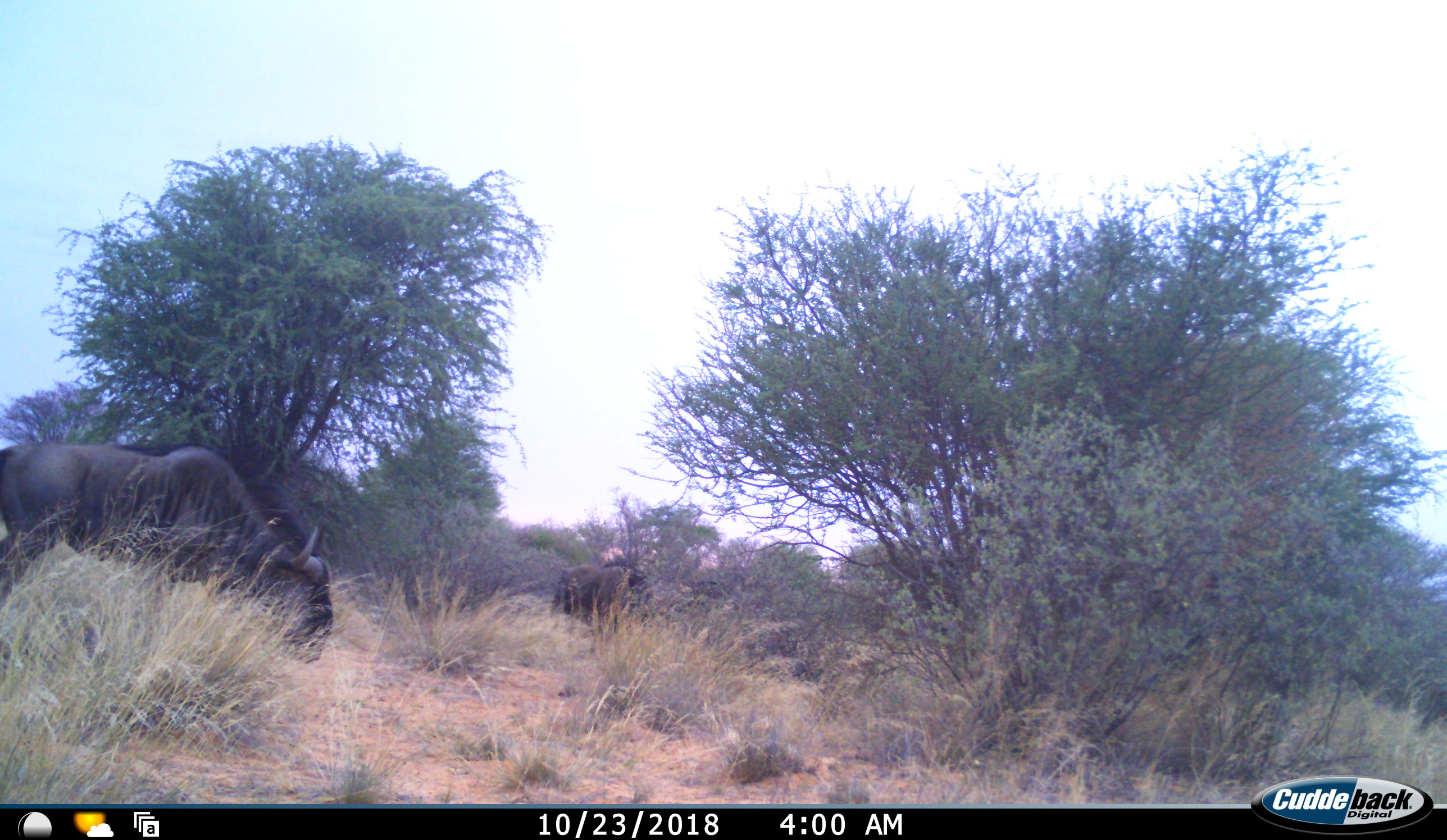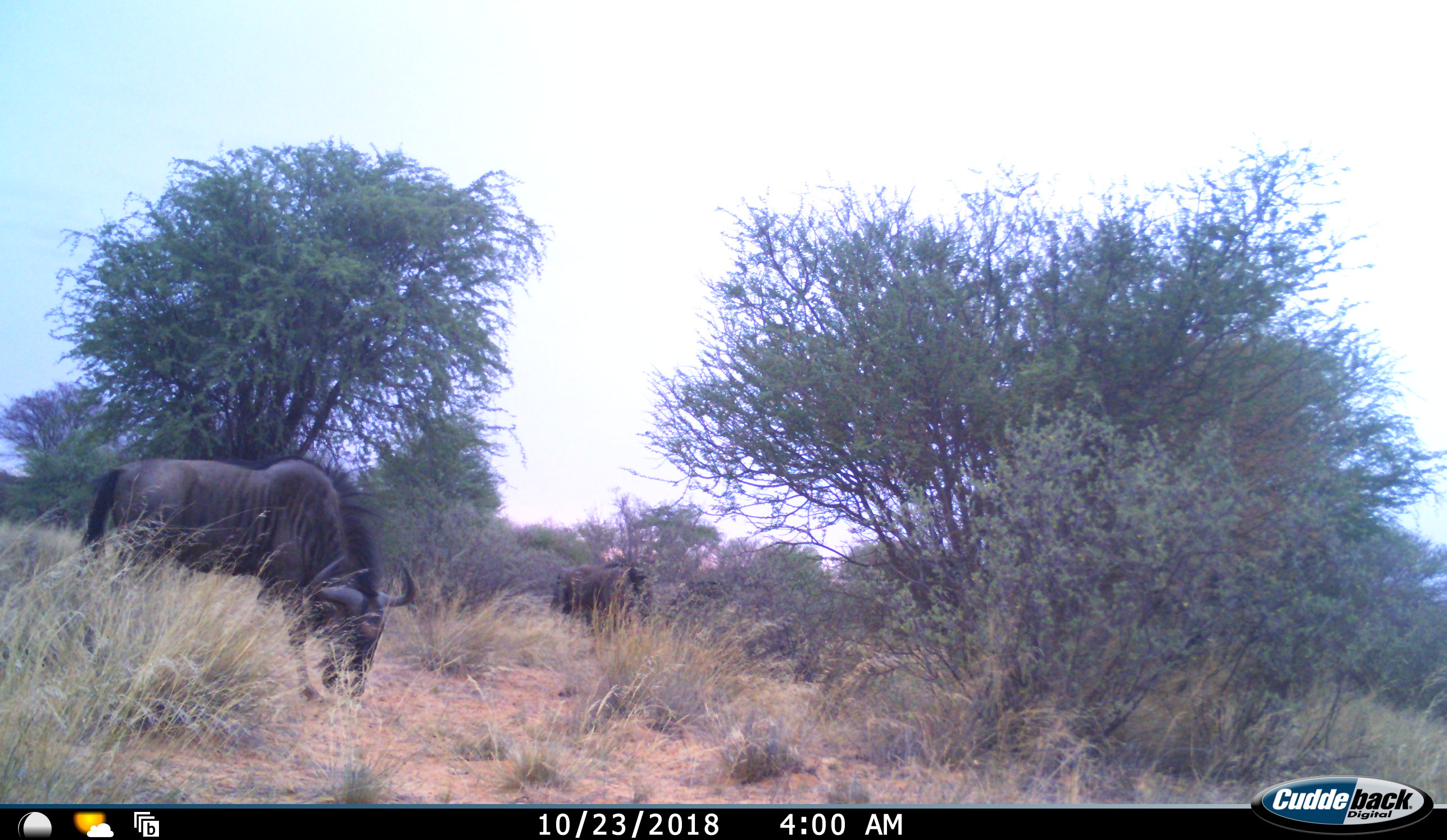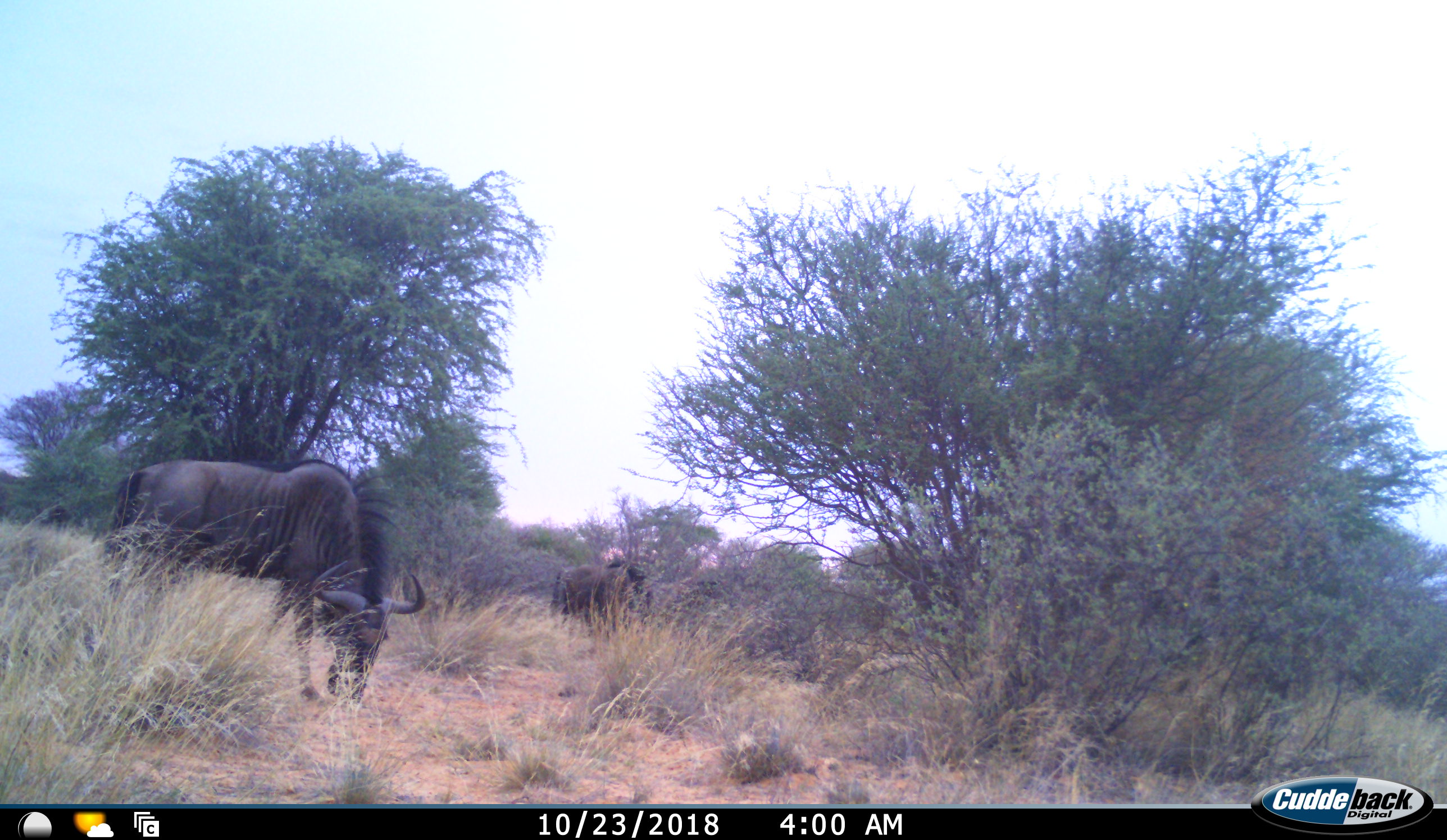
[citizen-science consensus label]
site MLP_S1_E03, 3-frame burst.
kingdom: Animalia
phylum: Chordata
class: Mammalia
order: Artiodactyla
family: Bovidae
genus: Connochaetes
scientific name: Connochaetes taurinus taurinus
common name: blue wildebeest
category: wildebeestblue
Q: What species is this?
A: Wildebeestblue (blue wildebeest) (Connochaetes taurinus taurinus).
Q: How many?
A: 2.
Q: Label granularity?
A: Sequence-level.